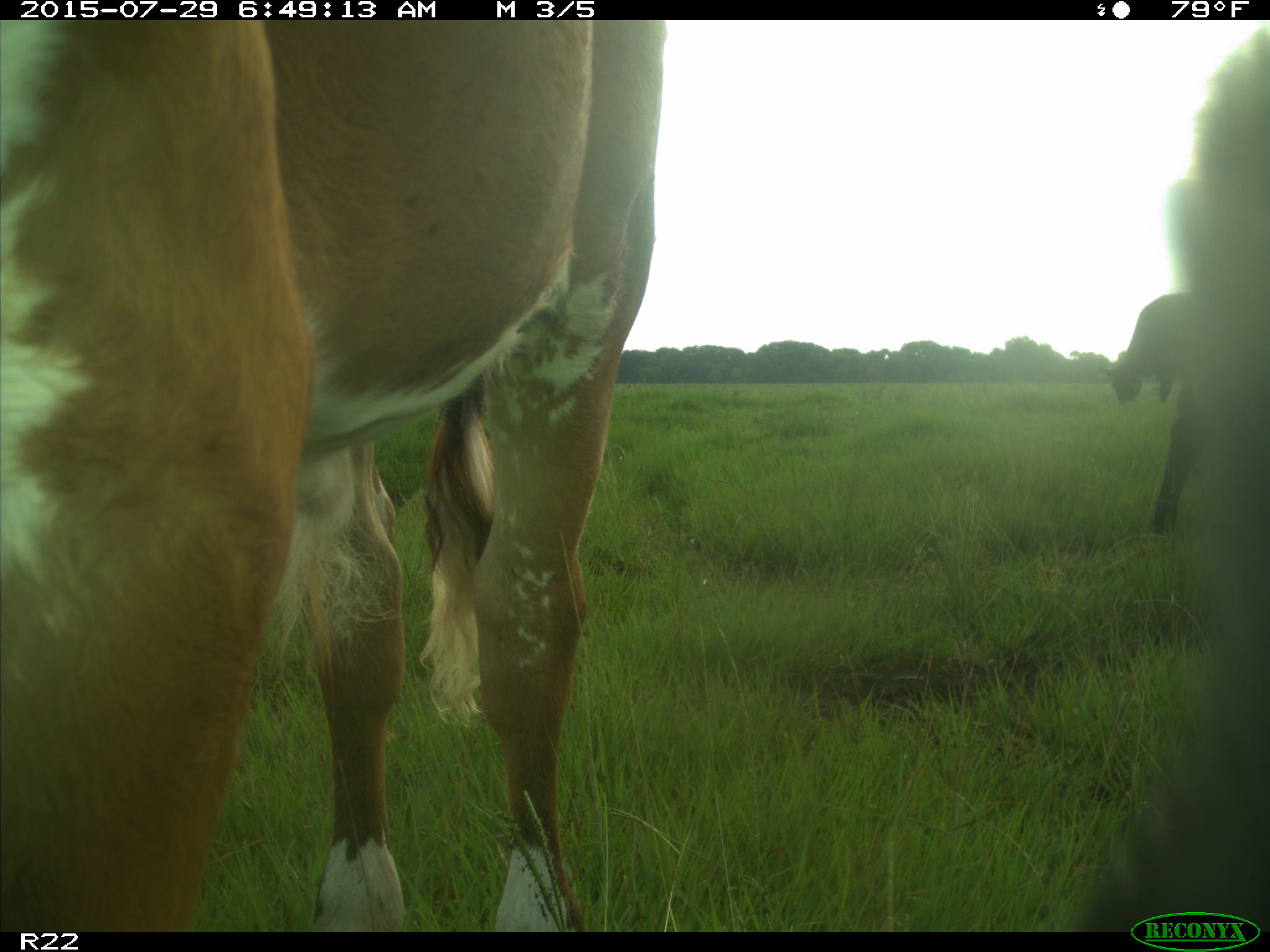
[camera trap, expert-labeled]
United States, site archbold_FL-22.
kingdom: Animalia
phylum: Chordata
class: Mammalia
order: Artiodactyla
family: Bovidae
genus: Bos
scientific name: Bos taurus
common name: domestic cow